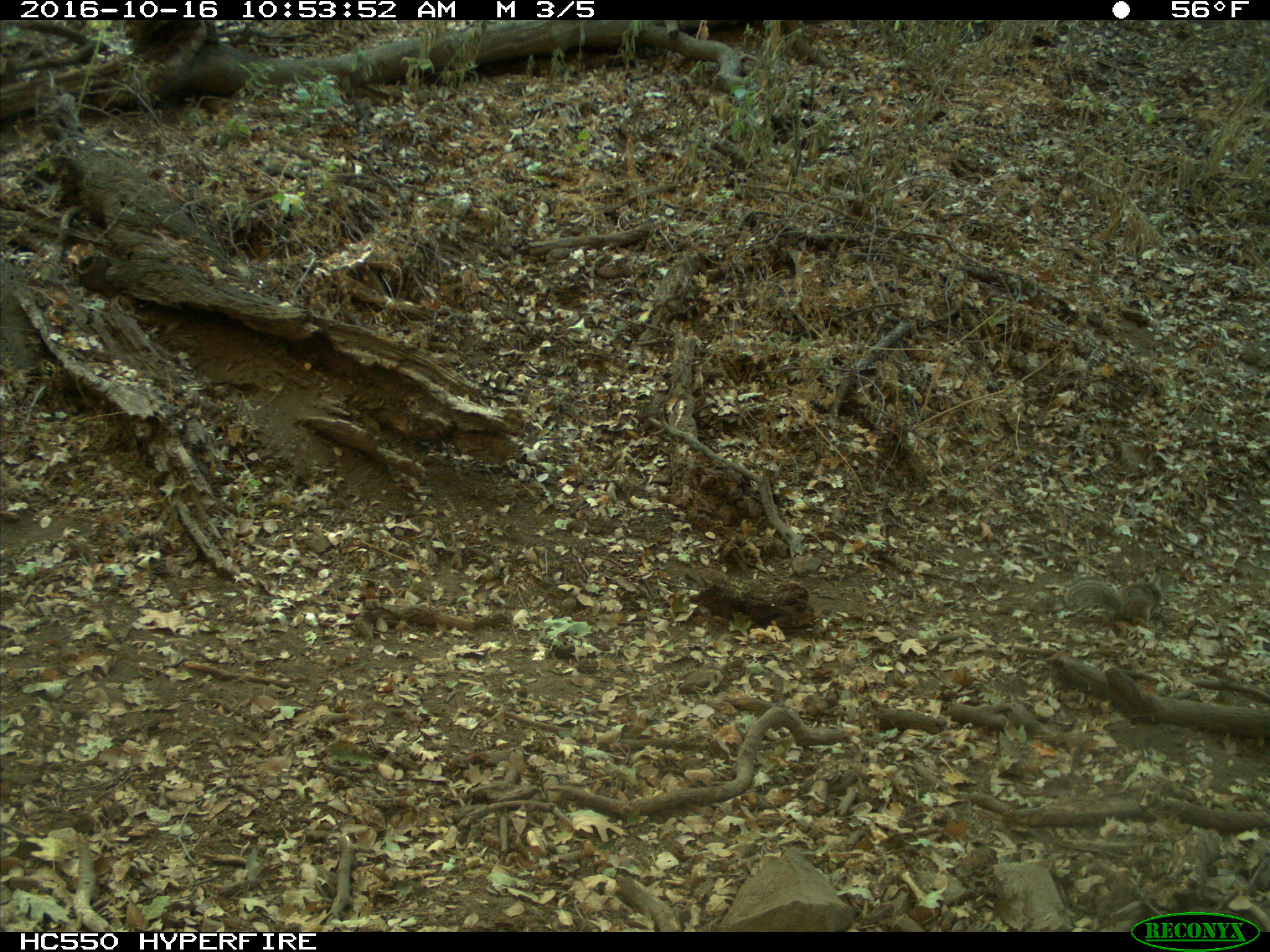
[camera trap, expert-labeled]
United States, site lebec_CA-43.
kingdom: Animalia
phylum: Chordata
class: Mammalia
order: Rodentia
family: Sciuridae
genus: Otospermophilus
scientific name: Otospermophilus beecheyi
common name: california ground squirrel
Otospermophilus beecheyi (california ground squirrel).